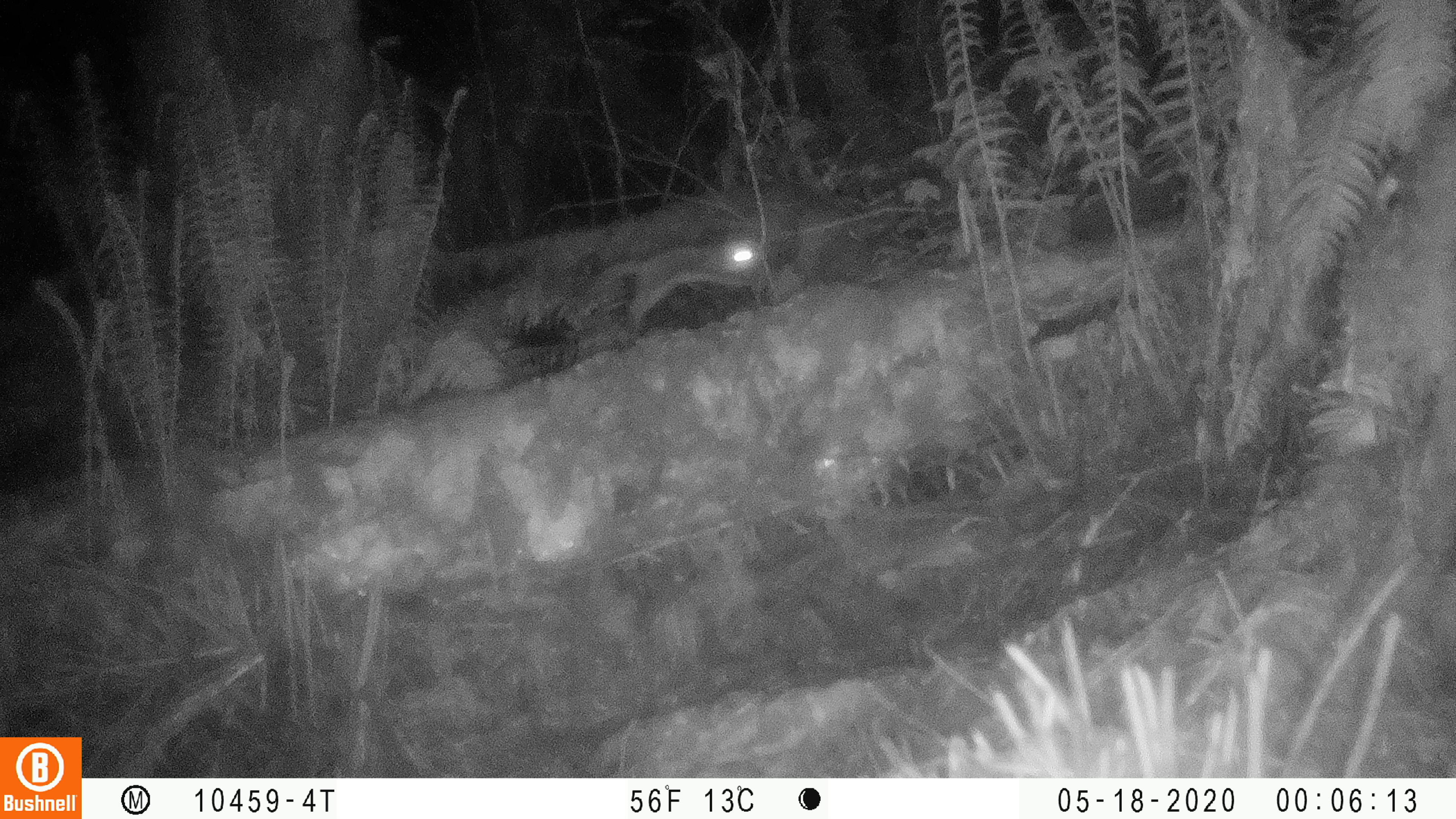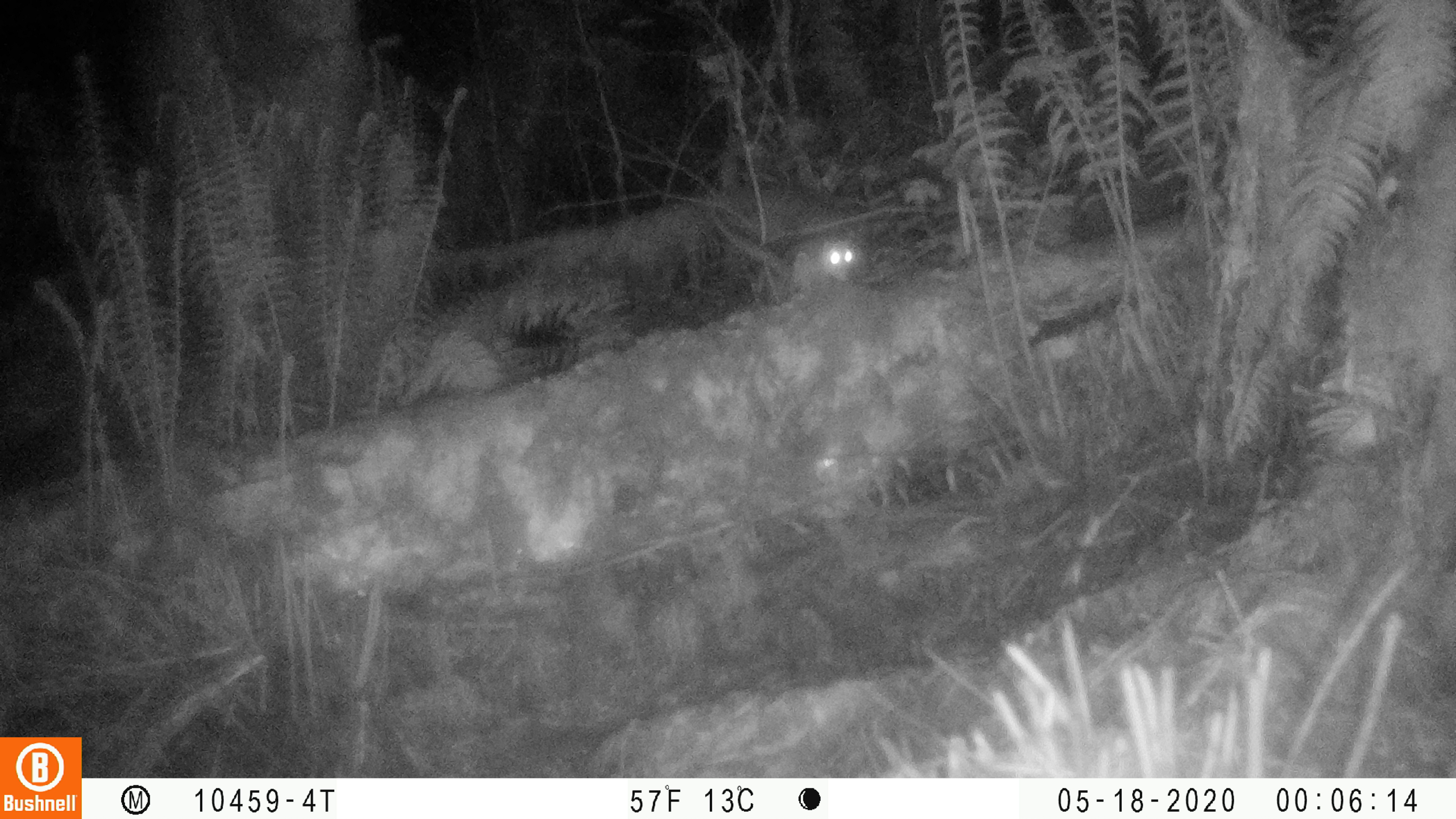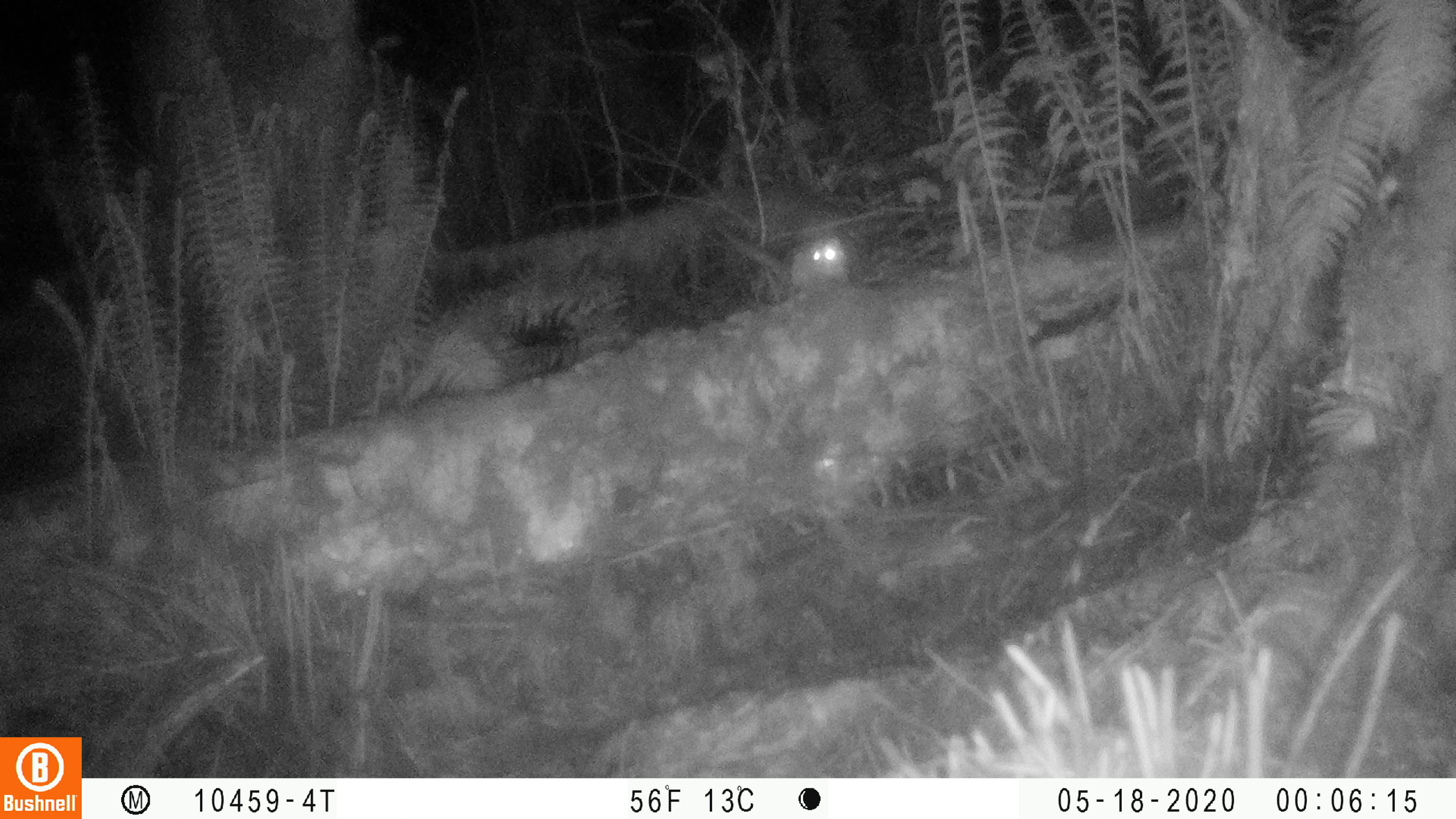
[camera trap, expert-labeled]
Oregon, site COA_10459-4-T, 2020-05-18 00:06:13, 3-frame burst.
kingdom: Animalia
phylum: Chordata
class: Mammalia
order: Rodentia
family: Sciuridae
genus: Glaucomys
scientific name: Glaucomys oregonensis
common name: humboldt's flying squirrel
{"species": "humboldt's flying squirrel (Glaucomys oregonensis)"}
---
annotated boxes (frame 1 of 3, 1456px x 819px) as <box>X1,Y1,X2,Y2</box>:
humboldt's flying squirrel: <box>568,227,772,346</box>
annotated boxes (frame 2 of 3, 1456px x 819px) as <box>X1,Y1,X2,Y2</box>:
humboldt's flying squirrel: <box>693,204,874,294</box>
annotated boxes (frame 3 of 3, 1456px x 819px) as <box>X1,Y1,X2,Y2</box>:
humboldt's flying squirrel: <box>696,205,868,307</box>